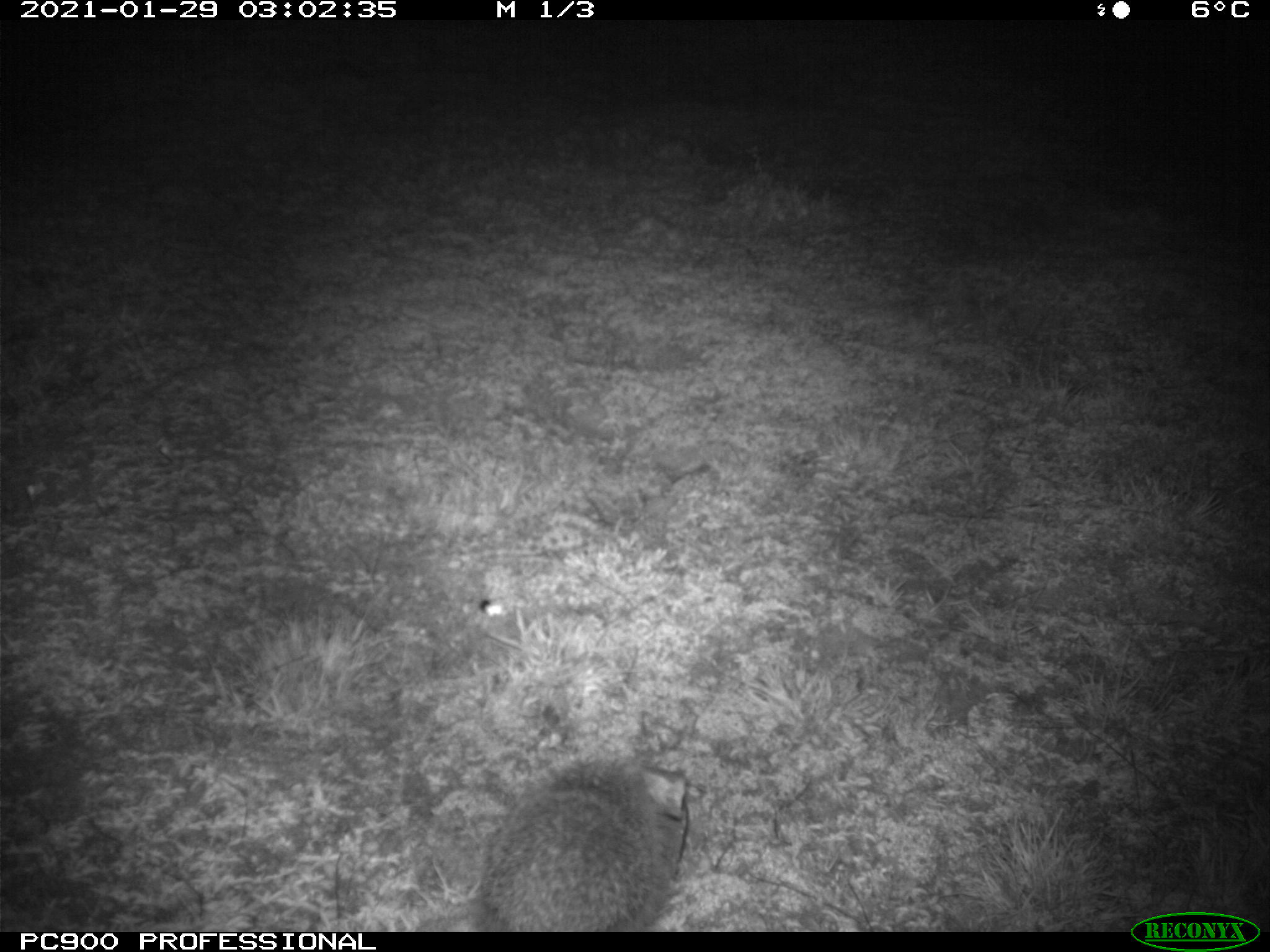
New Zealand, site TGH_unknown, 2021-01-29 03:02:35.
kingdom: Animalia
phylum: Chordata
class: Mammalia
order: Eulipotyphla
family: Erinaceidae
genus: Erinaceus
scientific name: Erinaceus europaeus europaeus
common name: european hedgehog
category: hedgehog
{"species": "hedgehog (european hedgehog) (Erinaceus europaeus europaeus)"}